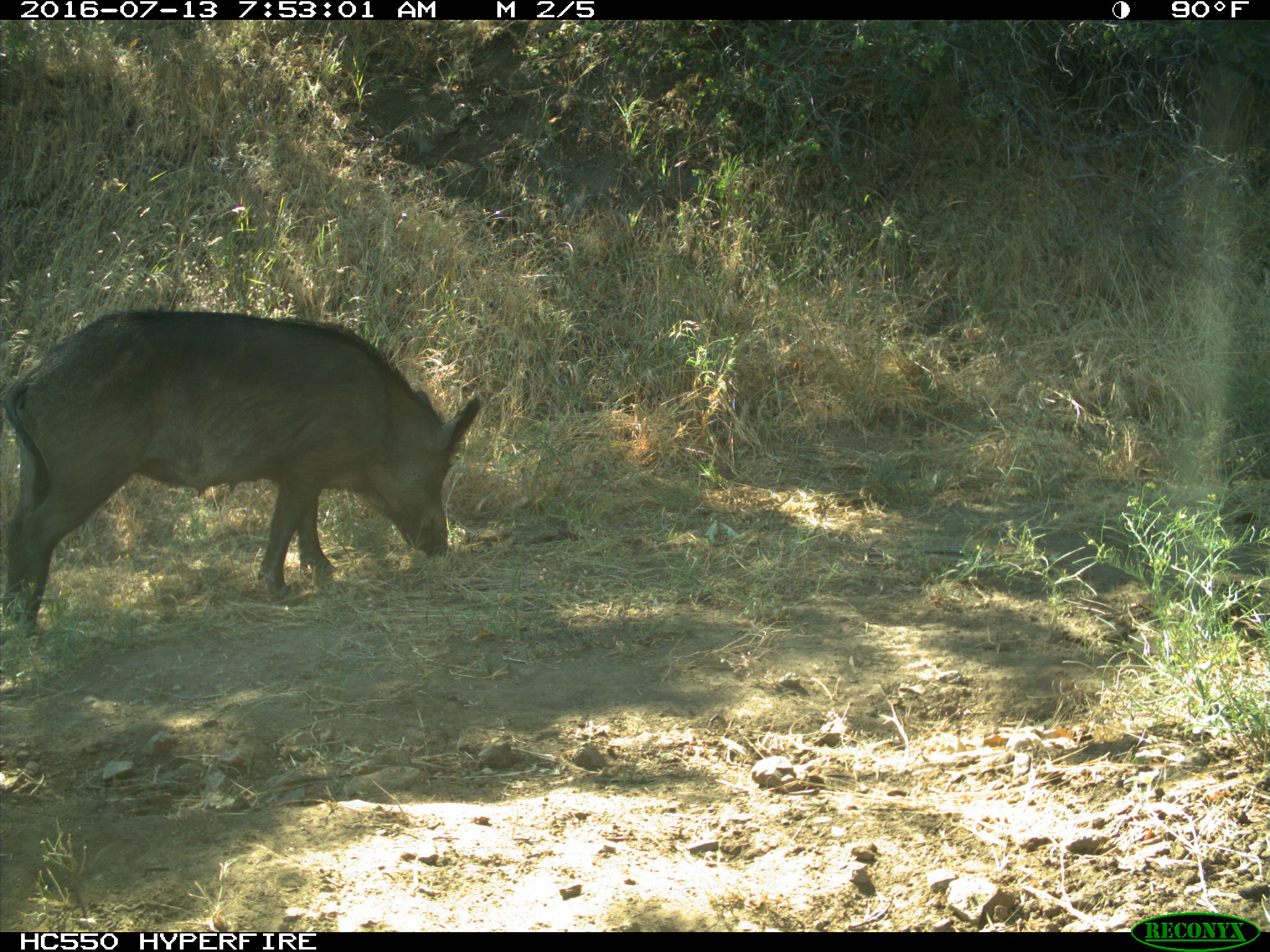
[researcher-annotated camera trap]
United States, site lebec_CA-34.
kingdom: Animalia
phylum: Chordata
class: Mammalia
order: Artiodactyla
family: Suidae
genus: Sus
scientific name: Sus scrofa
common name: wild boar